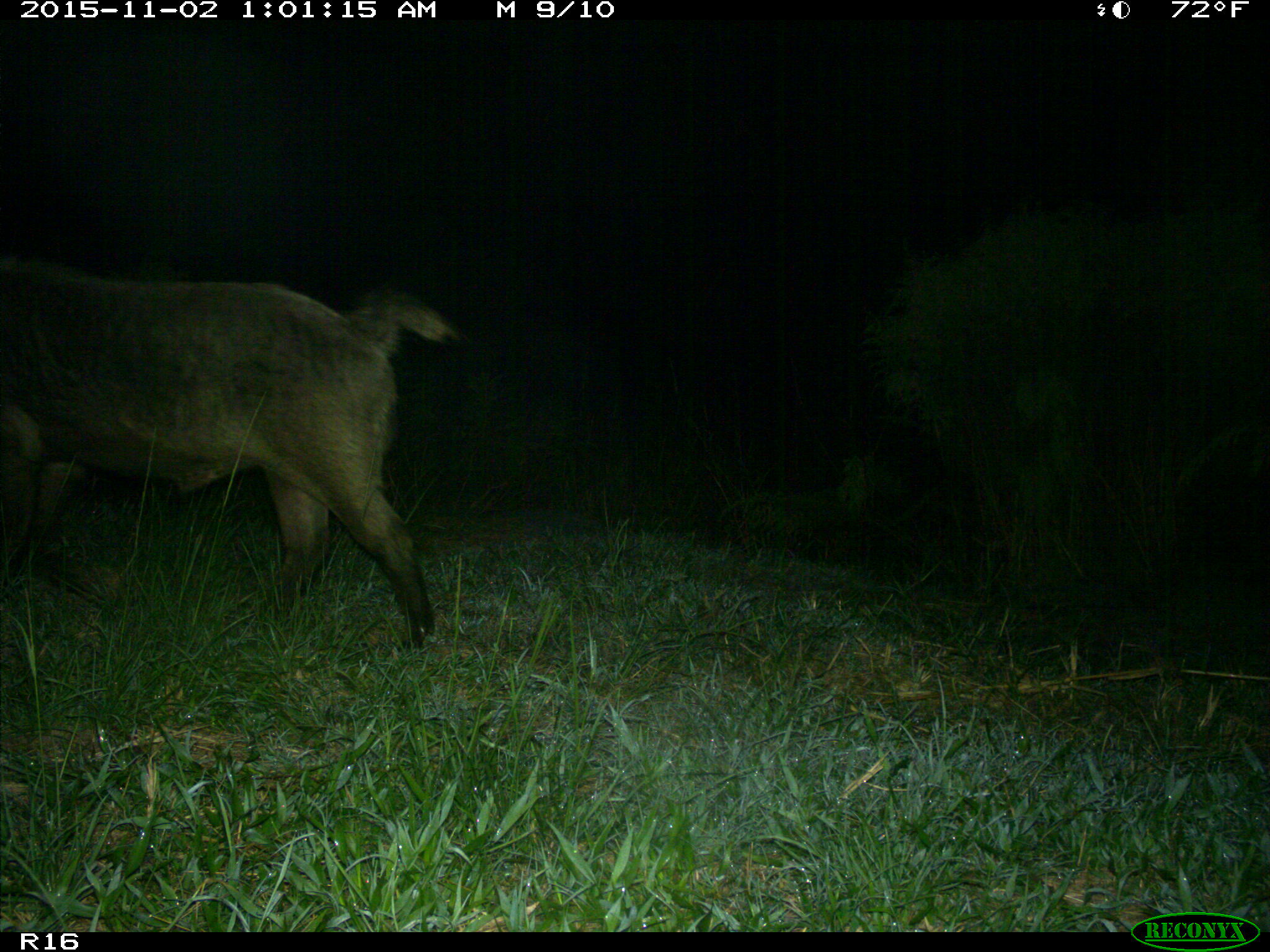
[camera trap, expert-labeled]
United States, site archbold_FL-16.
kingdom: Animalia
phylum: Chordata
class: Mammalia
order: Artiodactyla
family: Suidae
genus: Sus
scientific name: Sus scrofa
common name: wild boar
Sus scrofa (wild boar).